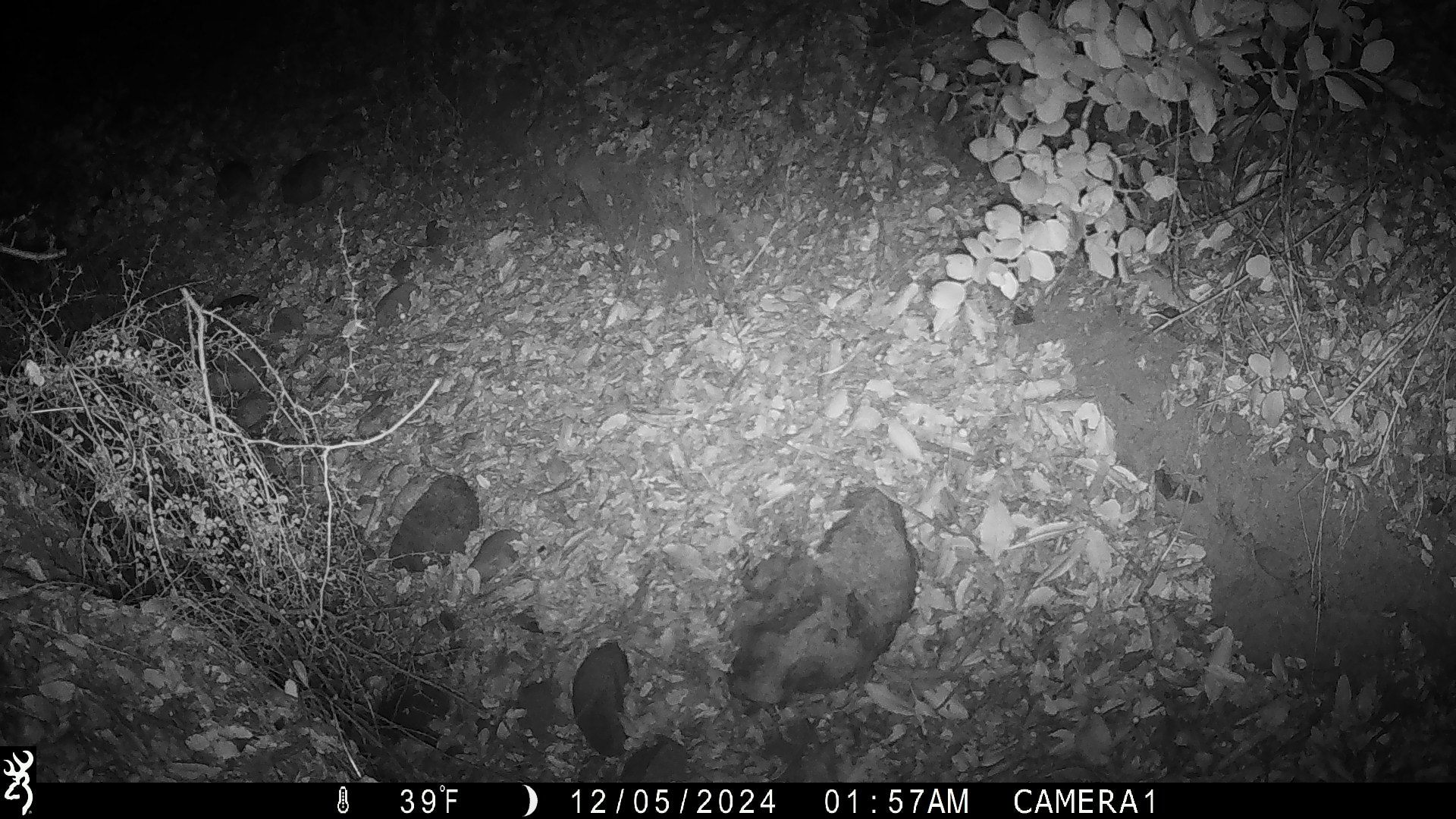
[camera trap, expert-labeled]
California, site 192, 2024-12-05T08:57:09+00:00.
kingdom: Animalia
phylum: Chordata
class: Mammalia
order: Rodentia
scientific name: Rodentia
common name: mouse or rat